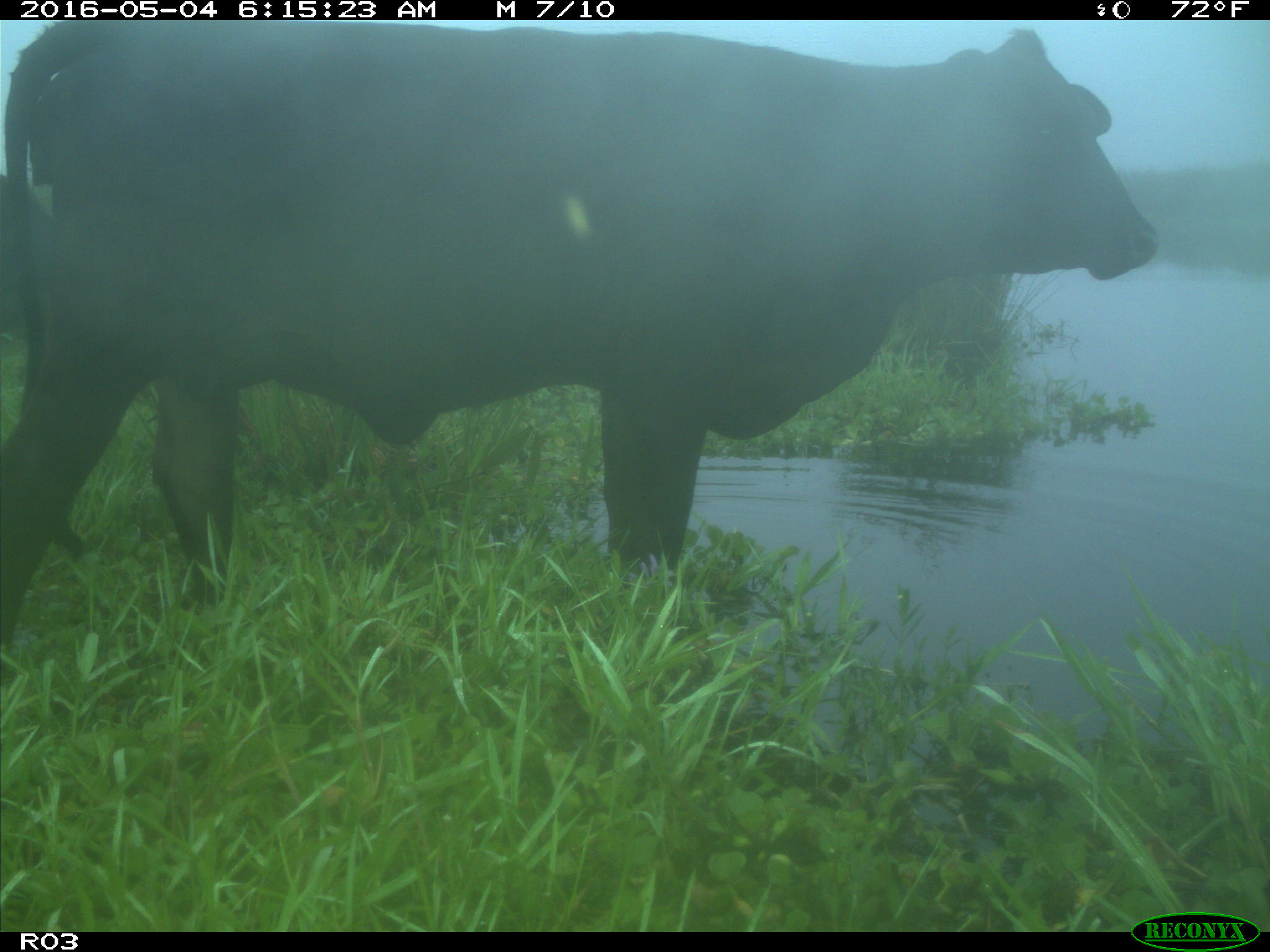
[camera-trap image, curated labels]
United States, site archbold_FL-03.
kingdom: Animalia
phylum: Chordata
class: Mammalia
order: Artiodactyla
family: Bovidae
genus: Bos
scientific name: Bos taurus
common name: domestic cow